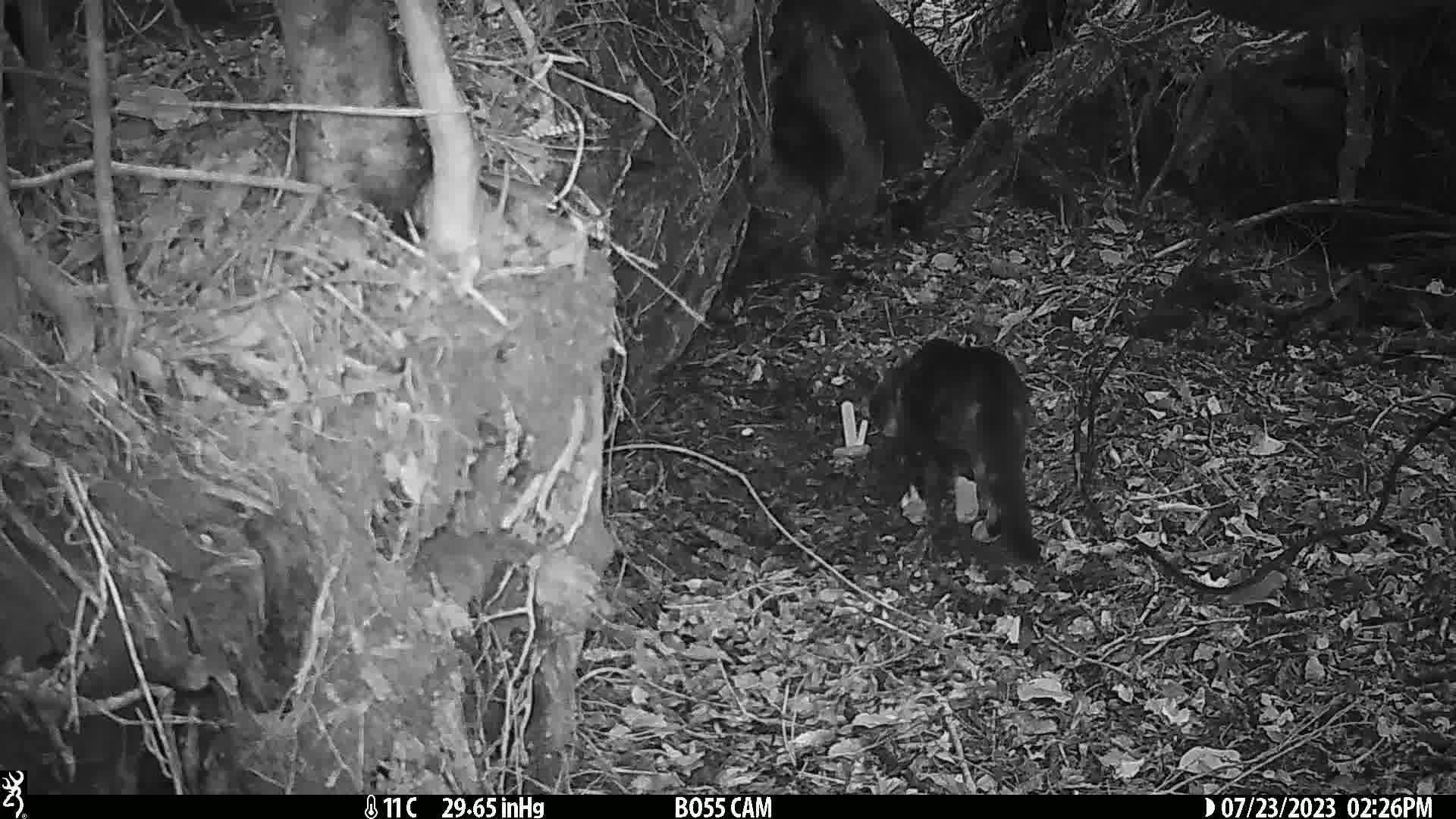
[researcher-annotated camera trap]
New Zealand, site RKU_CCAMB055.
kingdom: Animalia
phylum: Chordata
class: Mammalia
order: Carnivora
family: Felidae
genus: Felis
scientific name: Felis catus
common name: domestic cat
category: cat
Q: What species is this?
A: Cat (domestic cat) (Felis catus).